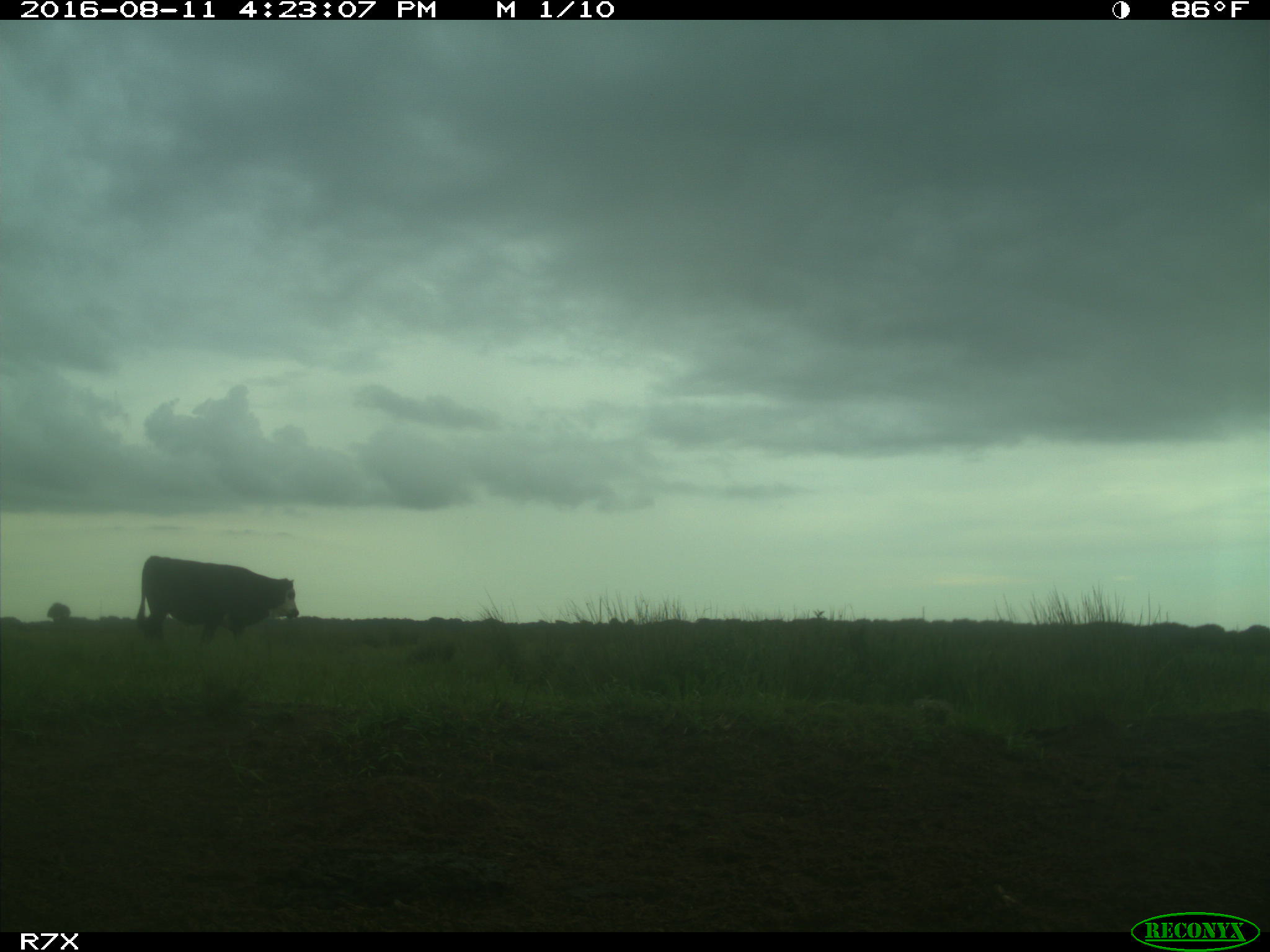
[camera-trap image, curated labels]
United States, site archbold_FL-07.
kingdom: Animalia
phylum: Chordata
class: Mammalia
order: Artiodactyla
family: Bovidae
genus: Bos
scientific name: Bos taurus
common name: domestic cow